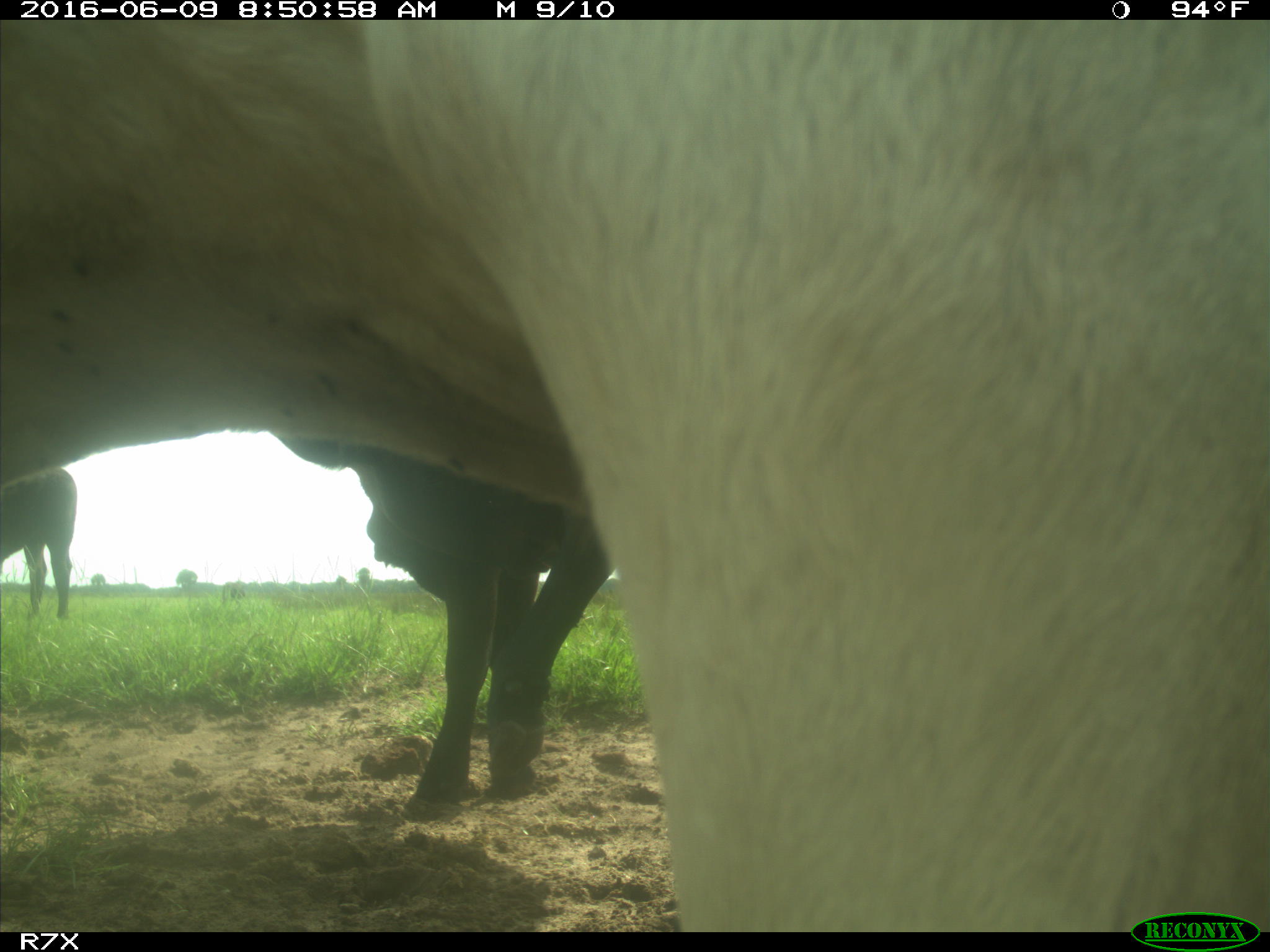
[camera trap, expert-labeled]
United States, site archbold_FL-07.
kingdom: Animalia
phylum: Chordata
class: Mammalia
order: Artiodactyla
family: Bovidae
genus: Bos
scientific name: Bos taurus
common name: domestic cow